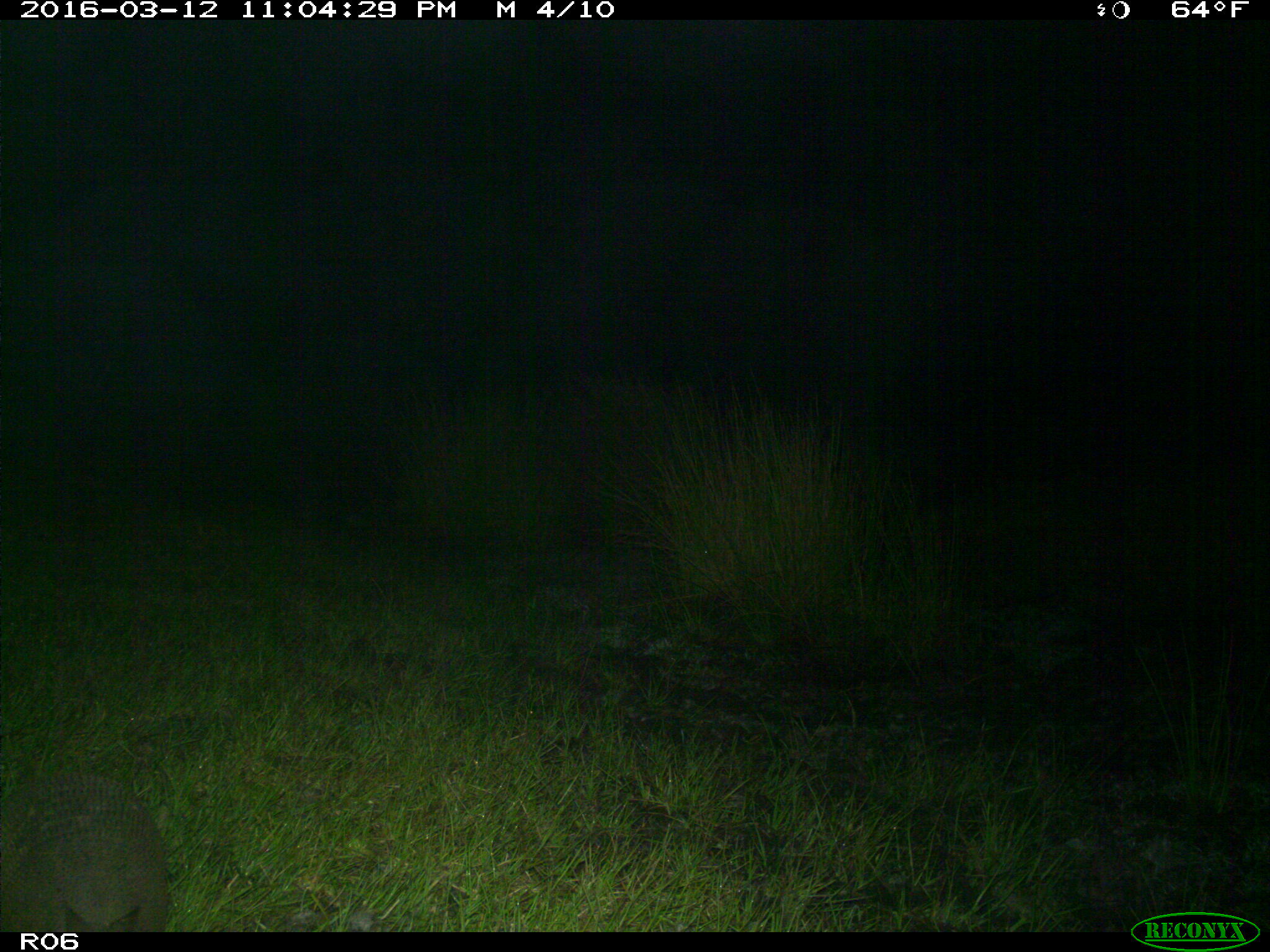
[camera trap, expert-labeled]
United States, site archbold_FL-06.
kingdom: Animalia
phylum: Chordata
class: Mammalia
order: Cingulata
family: Dasypodidae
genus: Dasypus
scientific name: Dasypus novemcinctus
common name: nine-banded armadillo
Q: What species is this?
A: Dasypus novemcinctus (nine-banded armadillo).